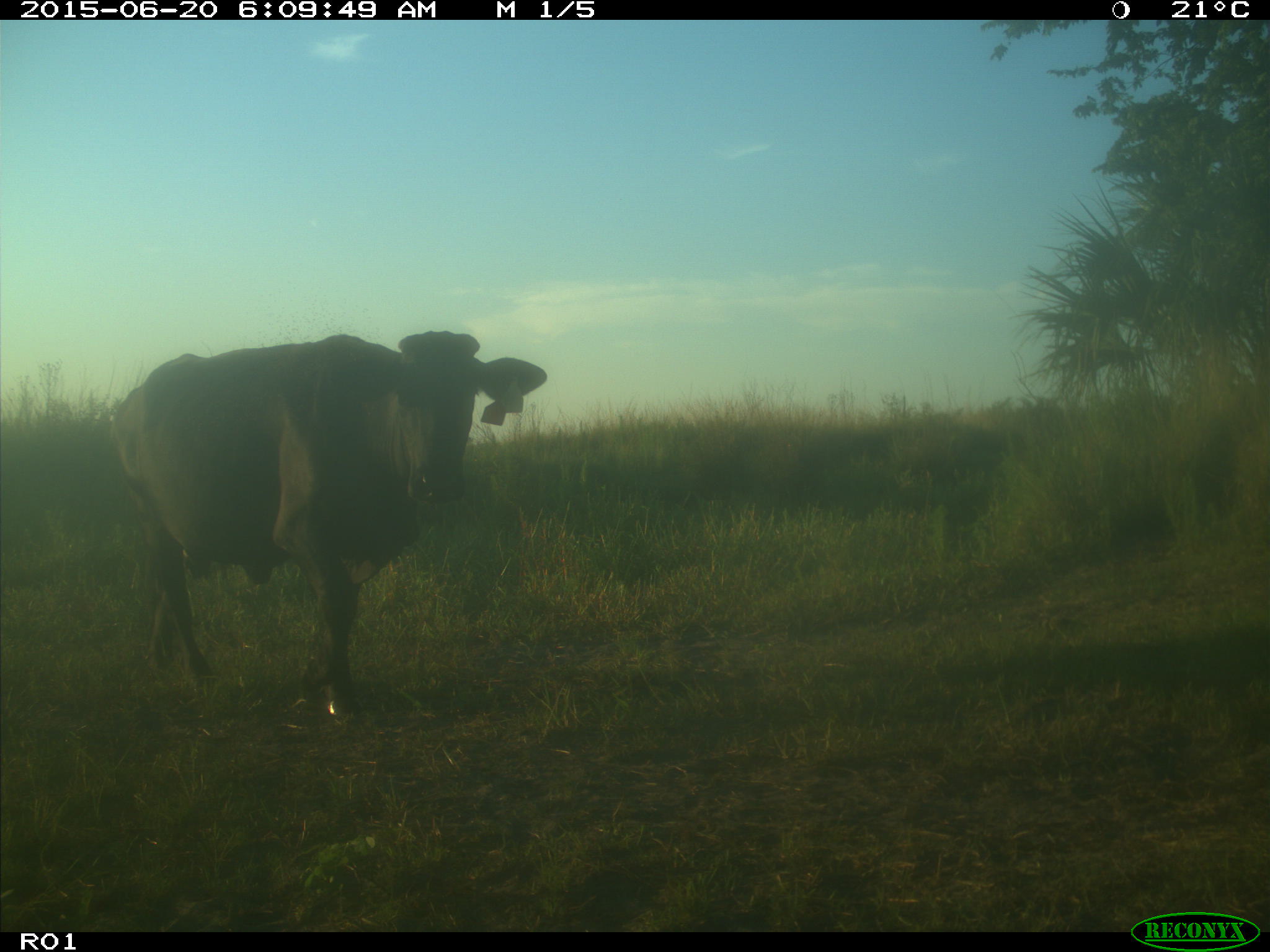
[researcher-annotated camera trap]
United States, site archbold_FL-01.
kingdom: Animalia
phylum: Chordata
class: Mammalia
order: Artiodactyla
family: Bovidae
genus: Bos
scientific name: Bos taurus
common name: domestic cow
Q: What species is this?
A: Bos taurus (domestic cow).